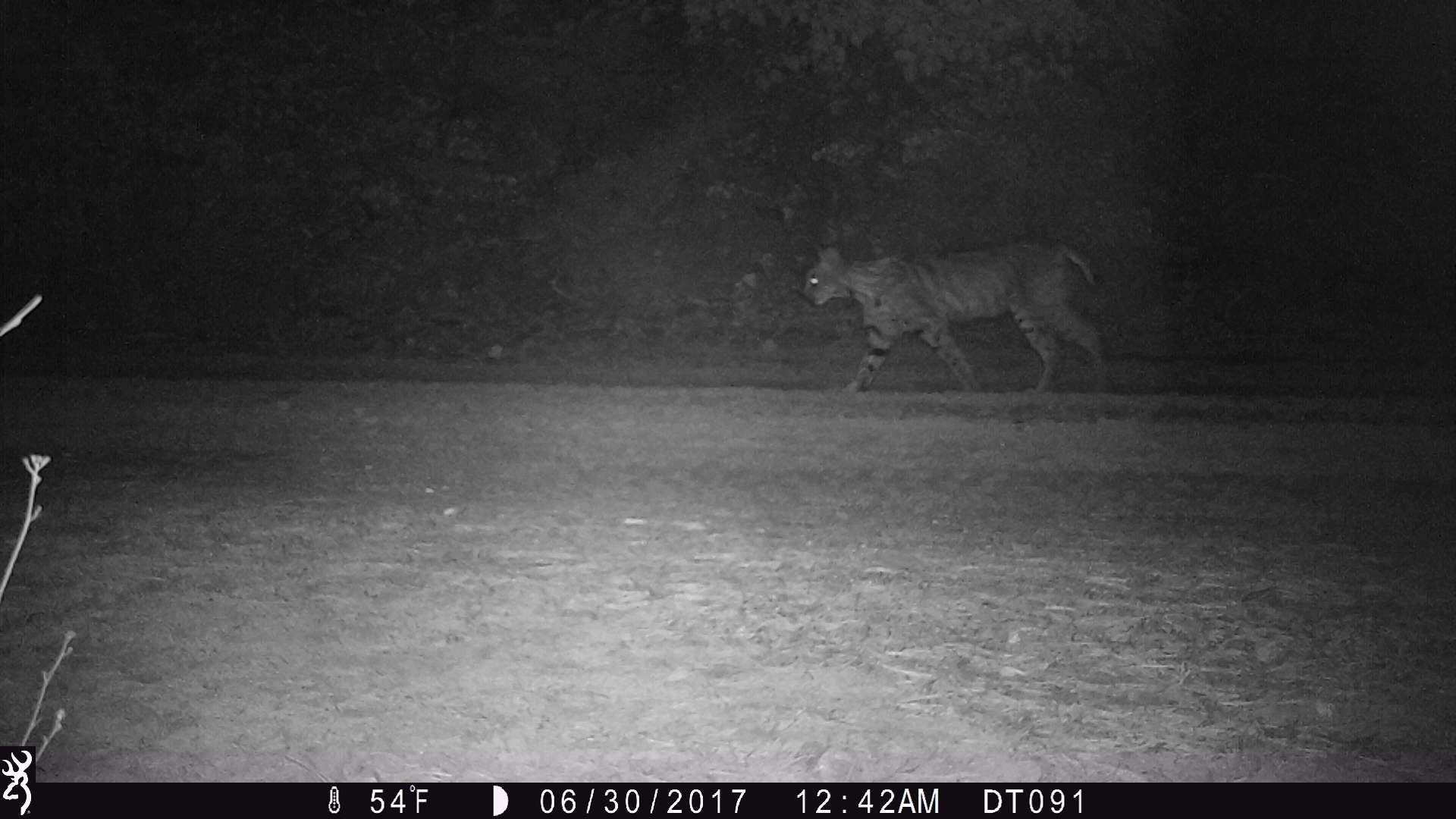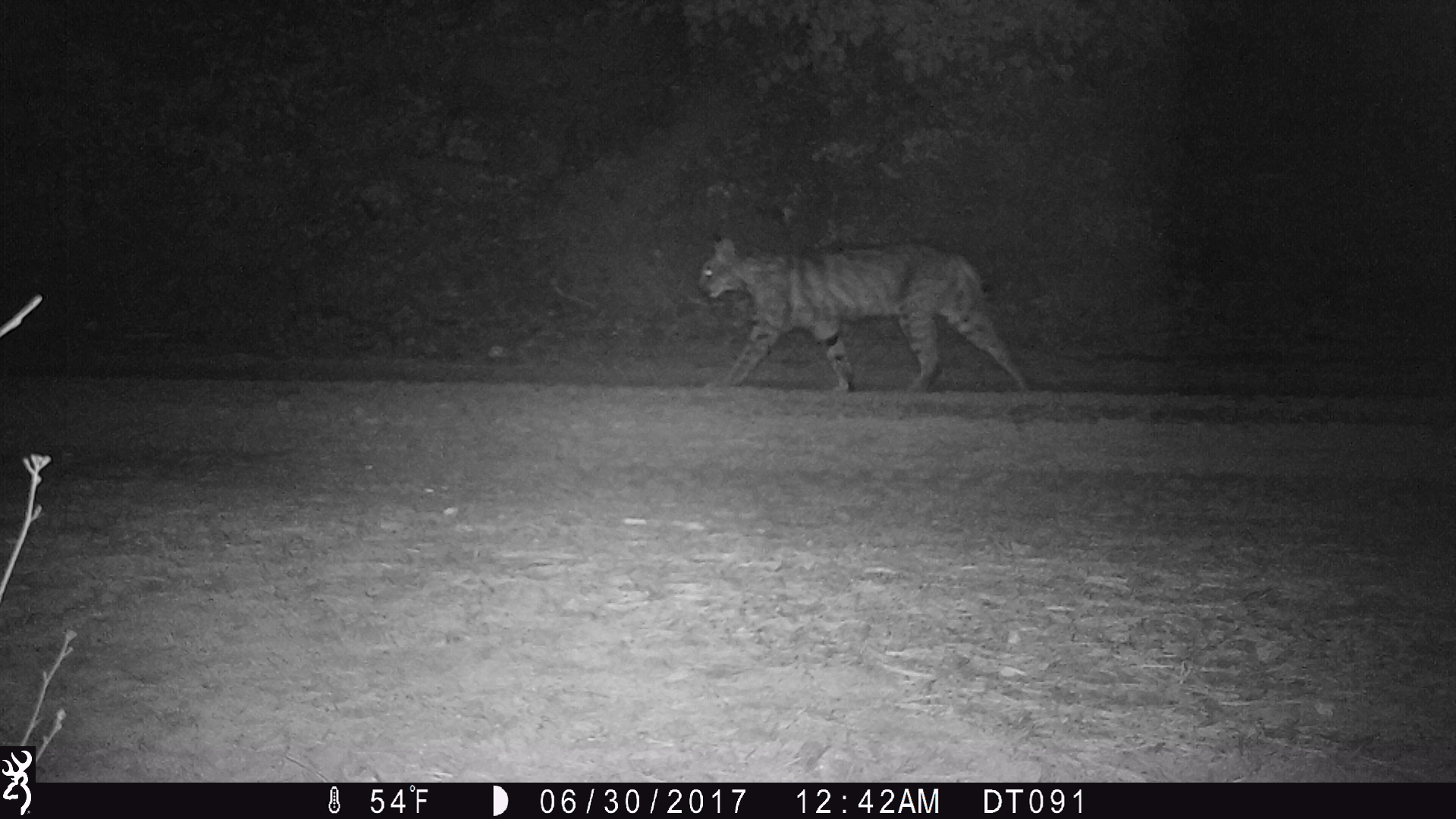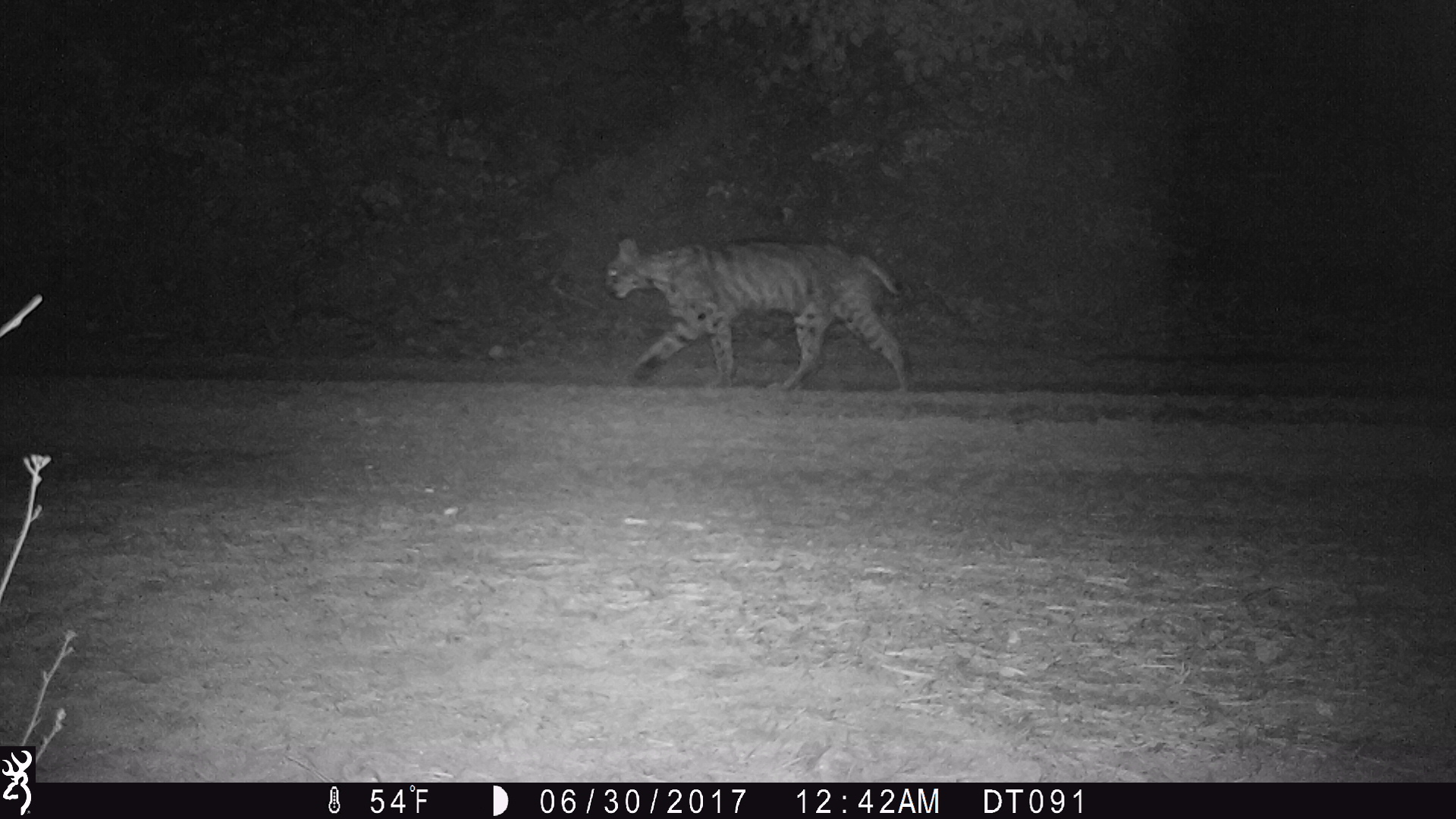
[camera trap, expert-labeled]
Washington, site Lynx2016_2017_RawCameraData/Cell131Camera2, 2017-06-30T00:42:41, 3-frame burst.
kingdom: Animalia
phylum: Chordata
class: Mammalia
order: Carnivora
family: Felidae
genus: Lynx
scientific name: Lynx rufus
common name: bobcat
Lynx rufus (bobcat). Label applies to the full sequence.